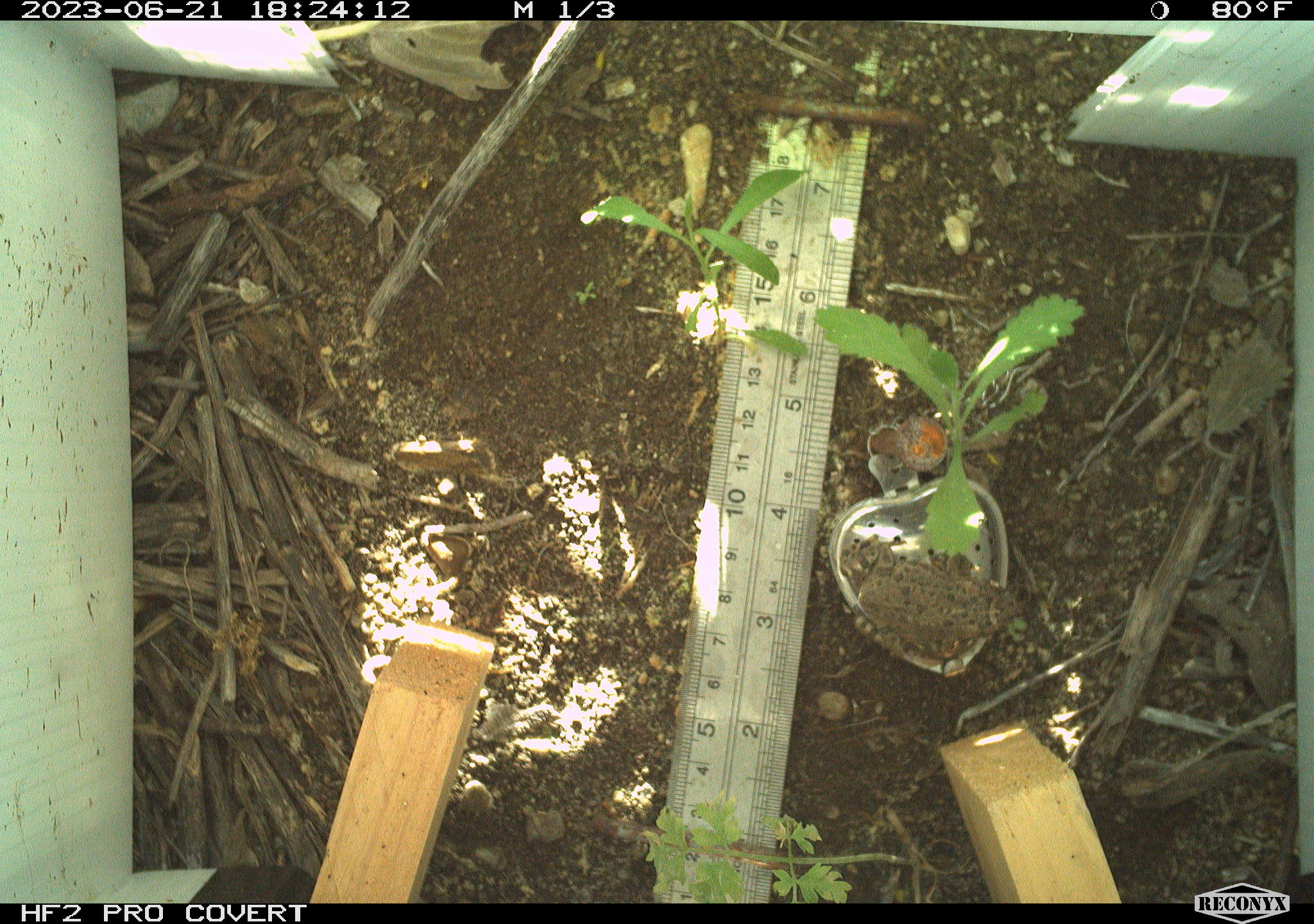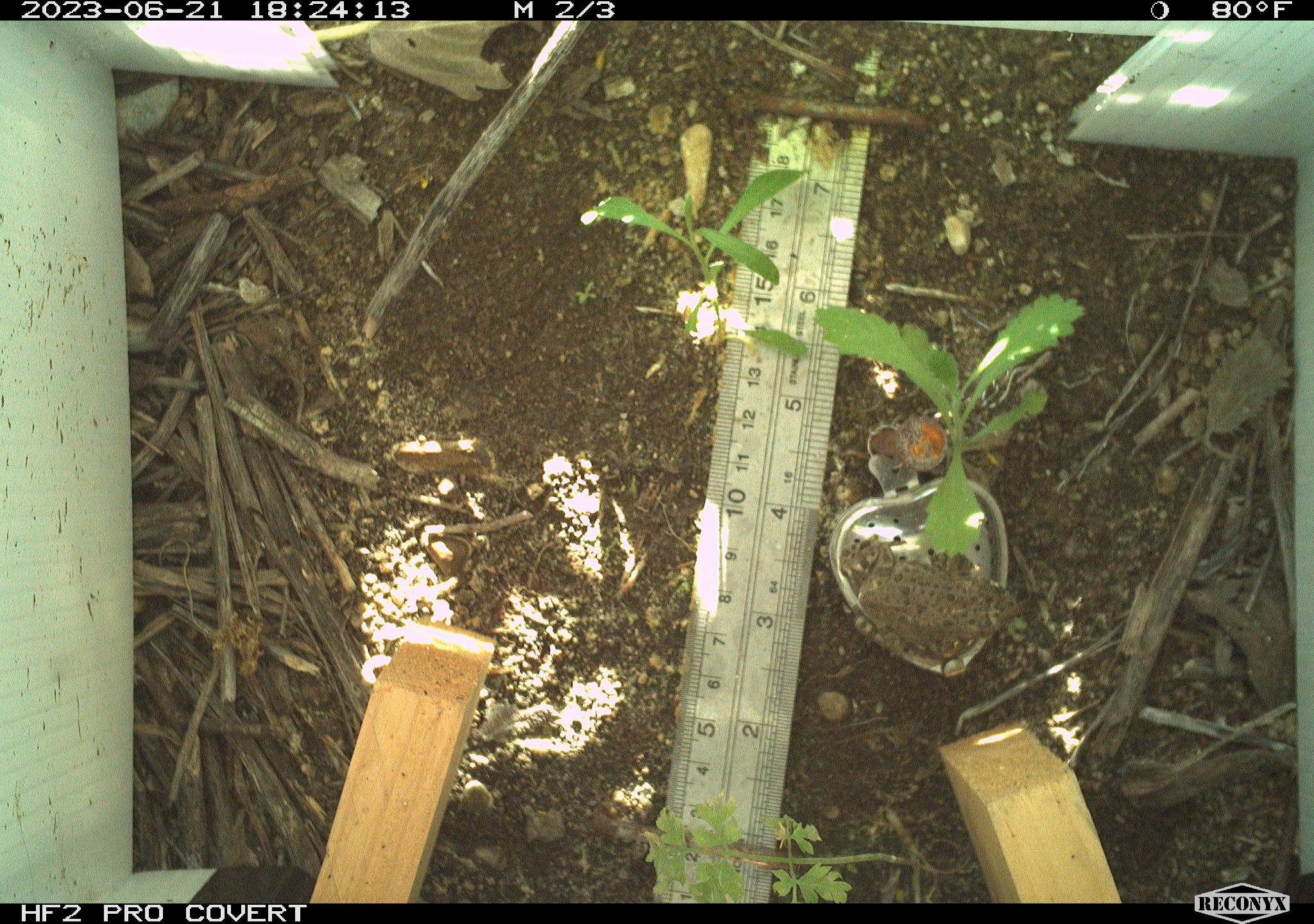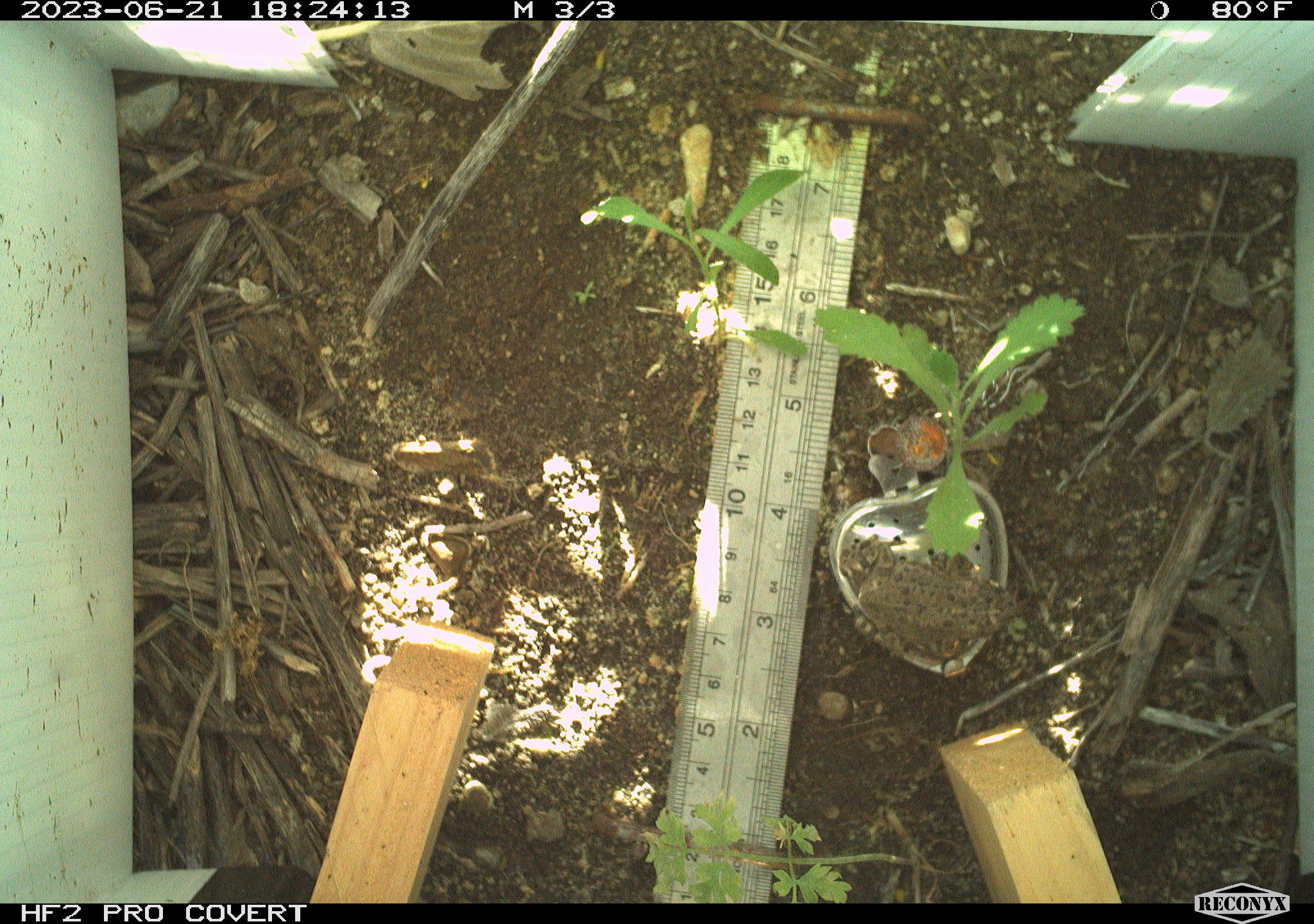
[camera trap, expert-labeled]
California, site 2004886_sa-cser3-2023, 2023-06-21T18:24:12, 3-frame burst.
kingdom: Animalia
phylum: Chordata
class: Amphibia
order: Anura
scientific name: Anura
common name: frogs